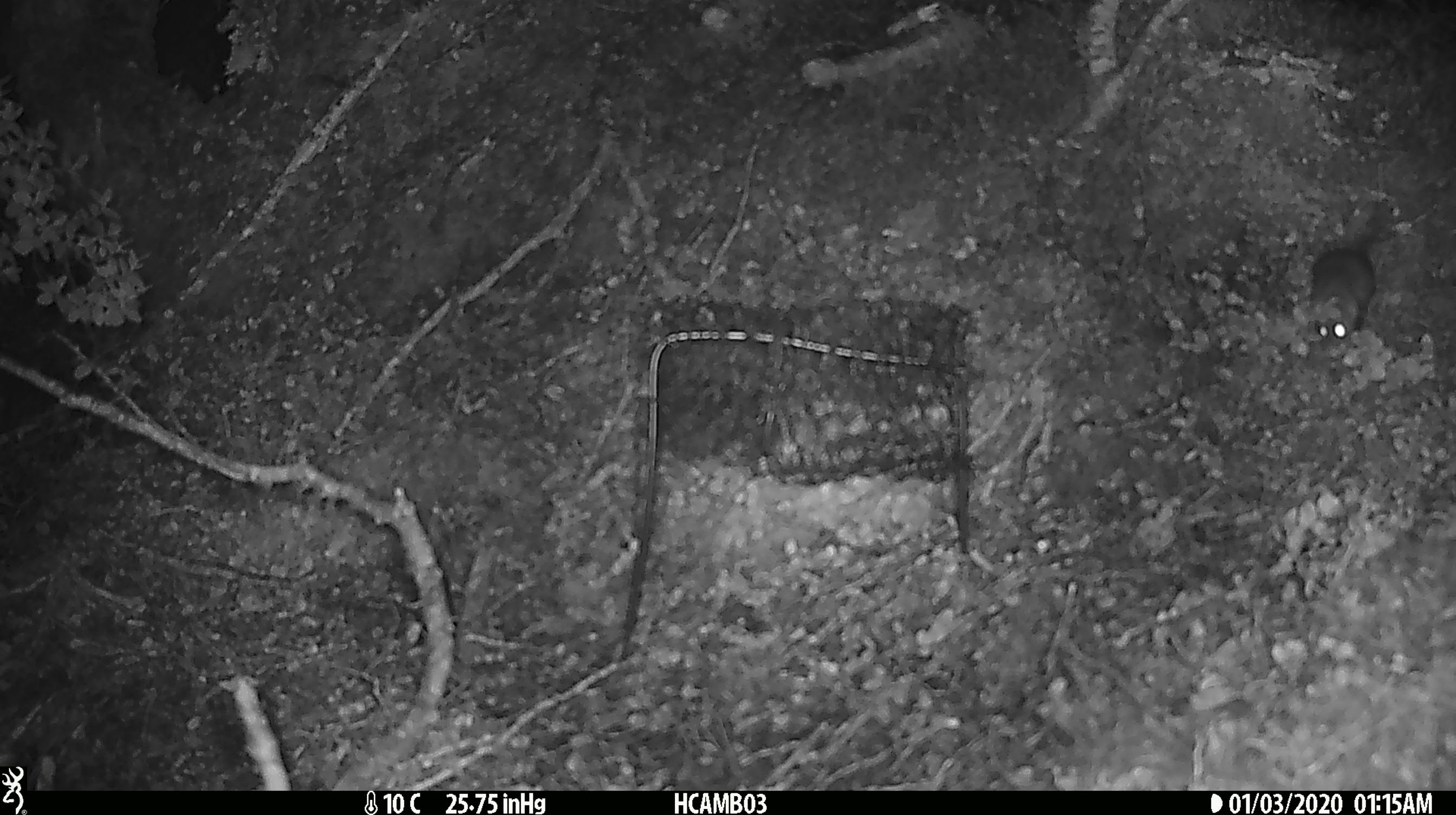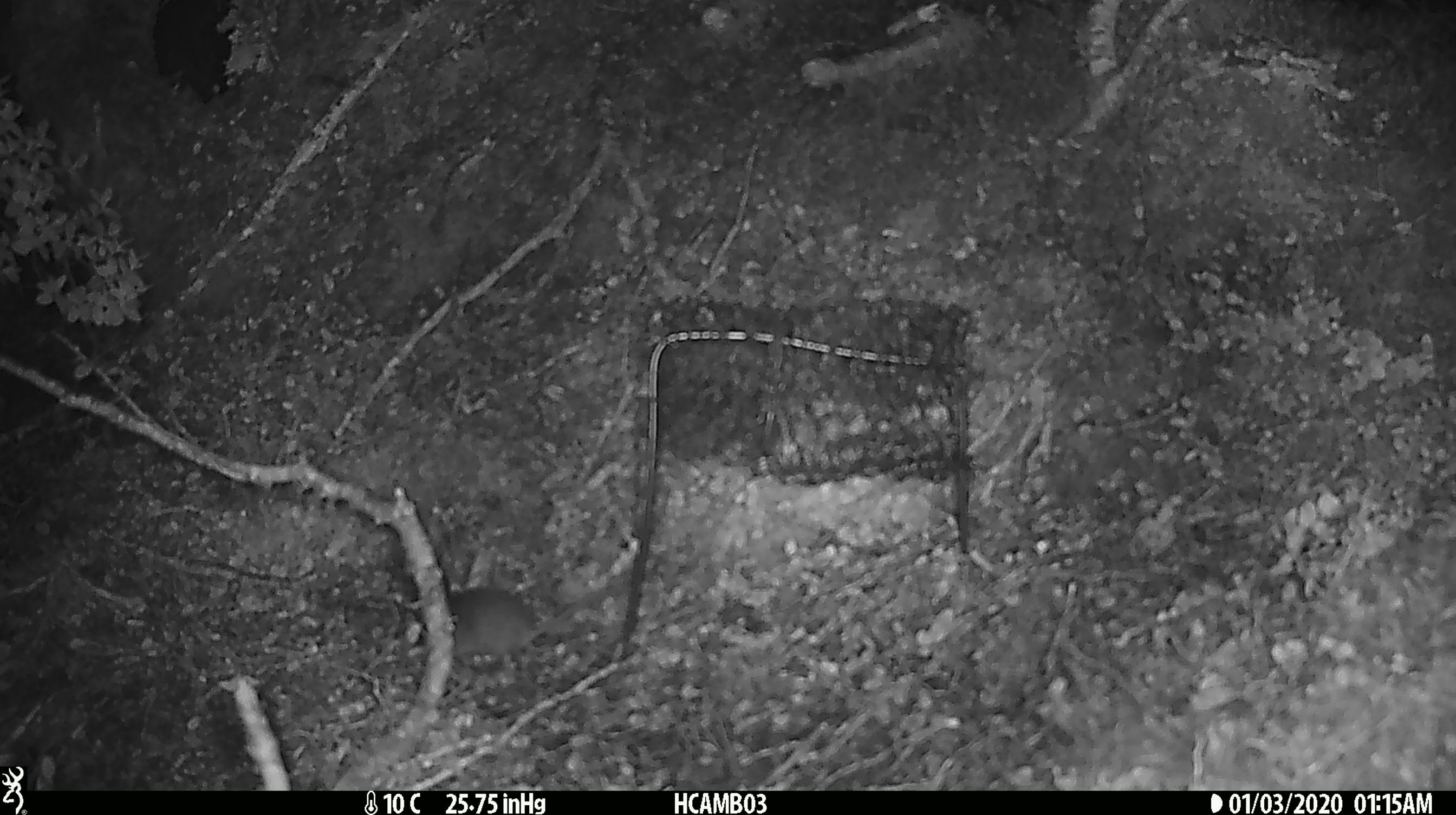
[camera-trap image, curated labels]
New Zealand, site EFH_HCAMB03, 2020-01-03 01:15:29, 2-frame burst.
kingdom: Animalia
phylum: Chordata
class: Mammalia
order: Rodentia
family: Muridae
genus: Mus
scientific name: Mus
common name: mouse